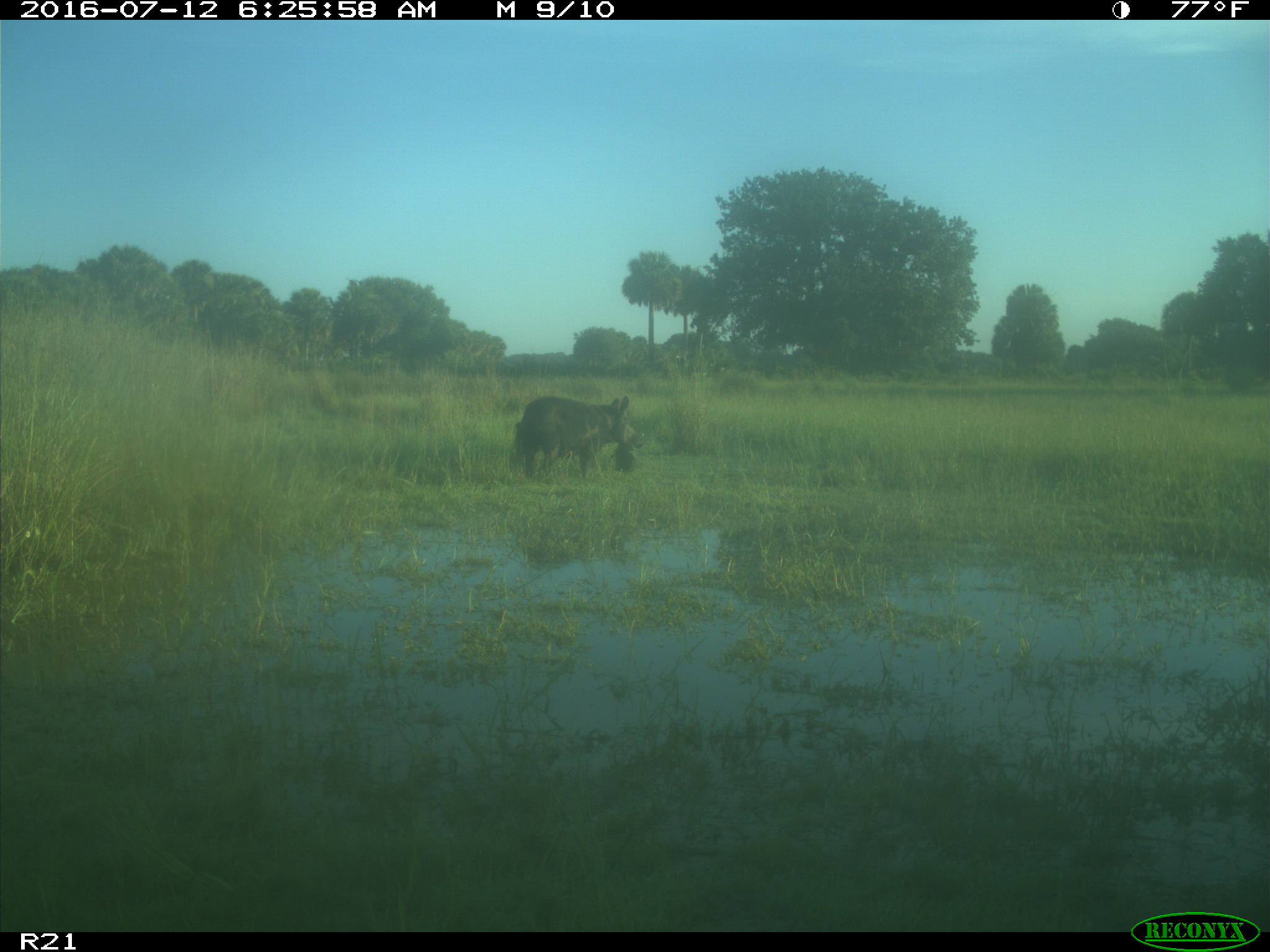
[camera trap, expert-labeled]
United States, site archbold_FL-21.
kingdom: Animalia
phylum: Chordata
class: Mammalia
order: Artiodactyla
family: Suidae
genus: Sus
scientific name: Sus scrofa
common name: wild boar